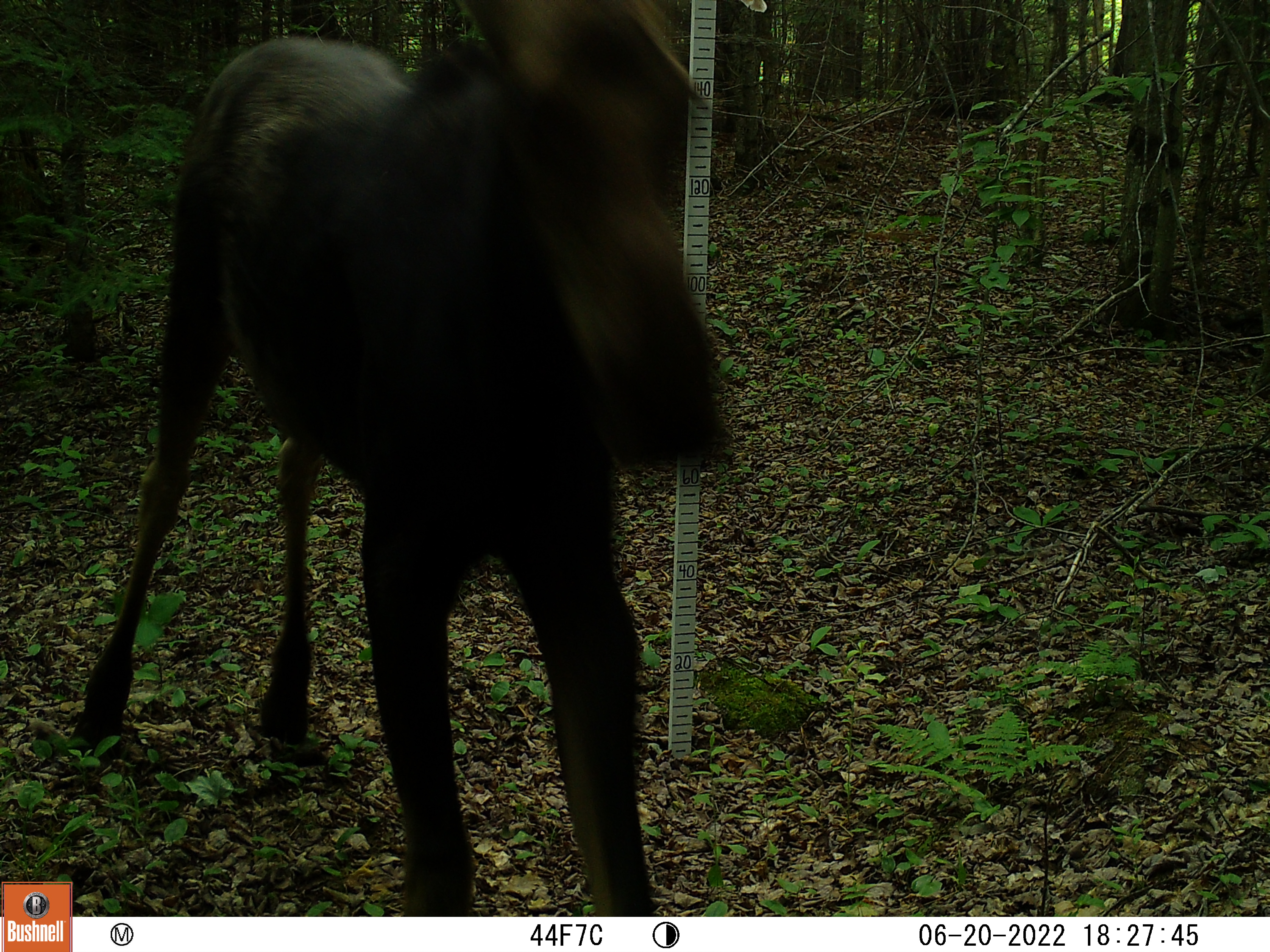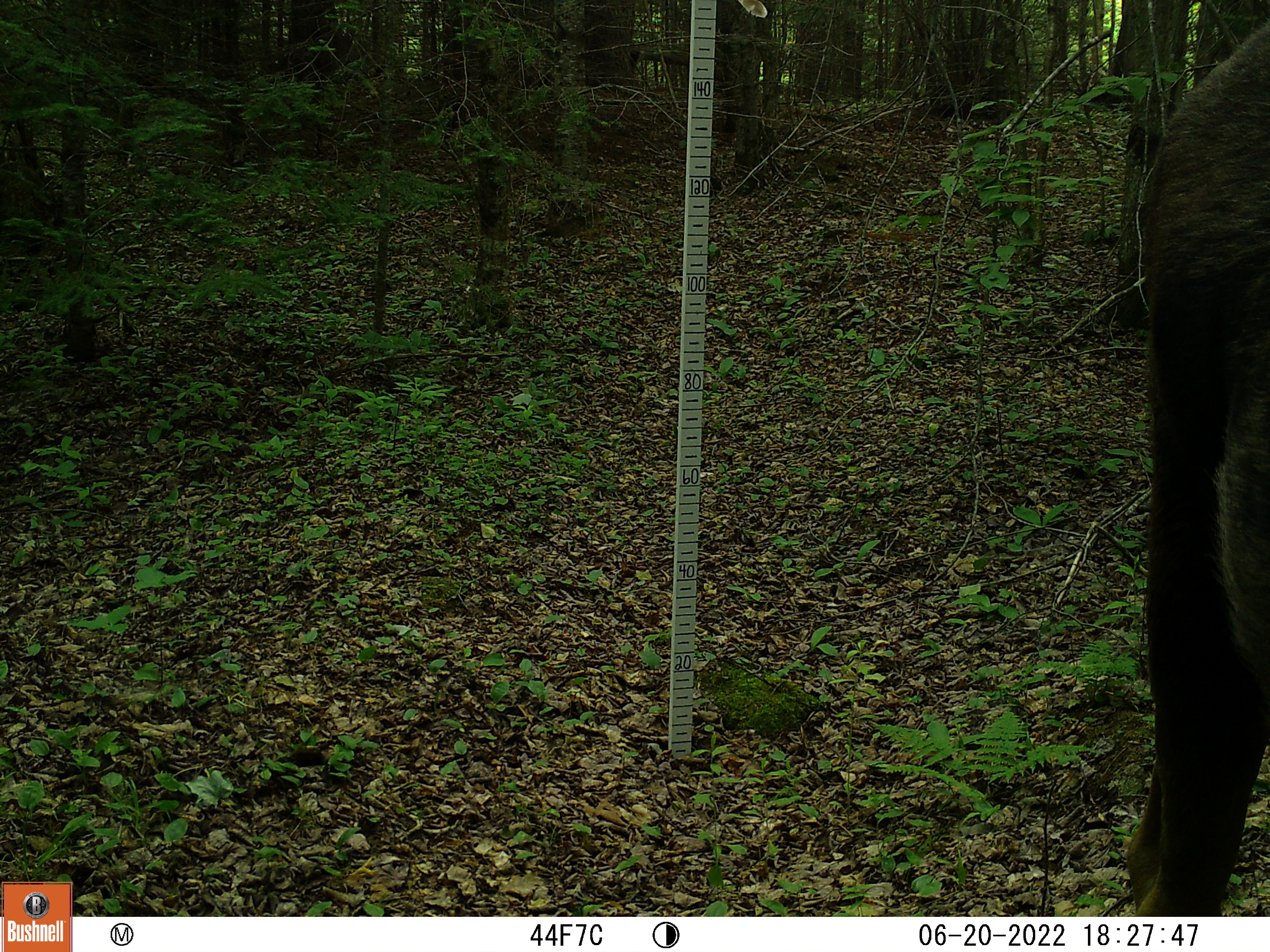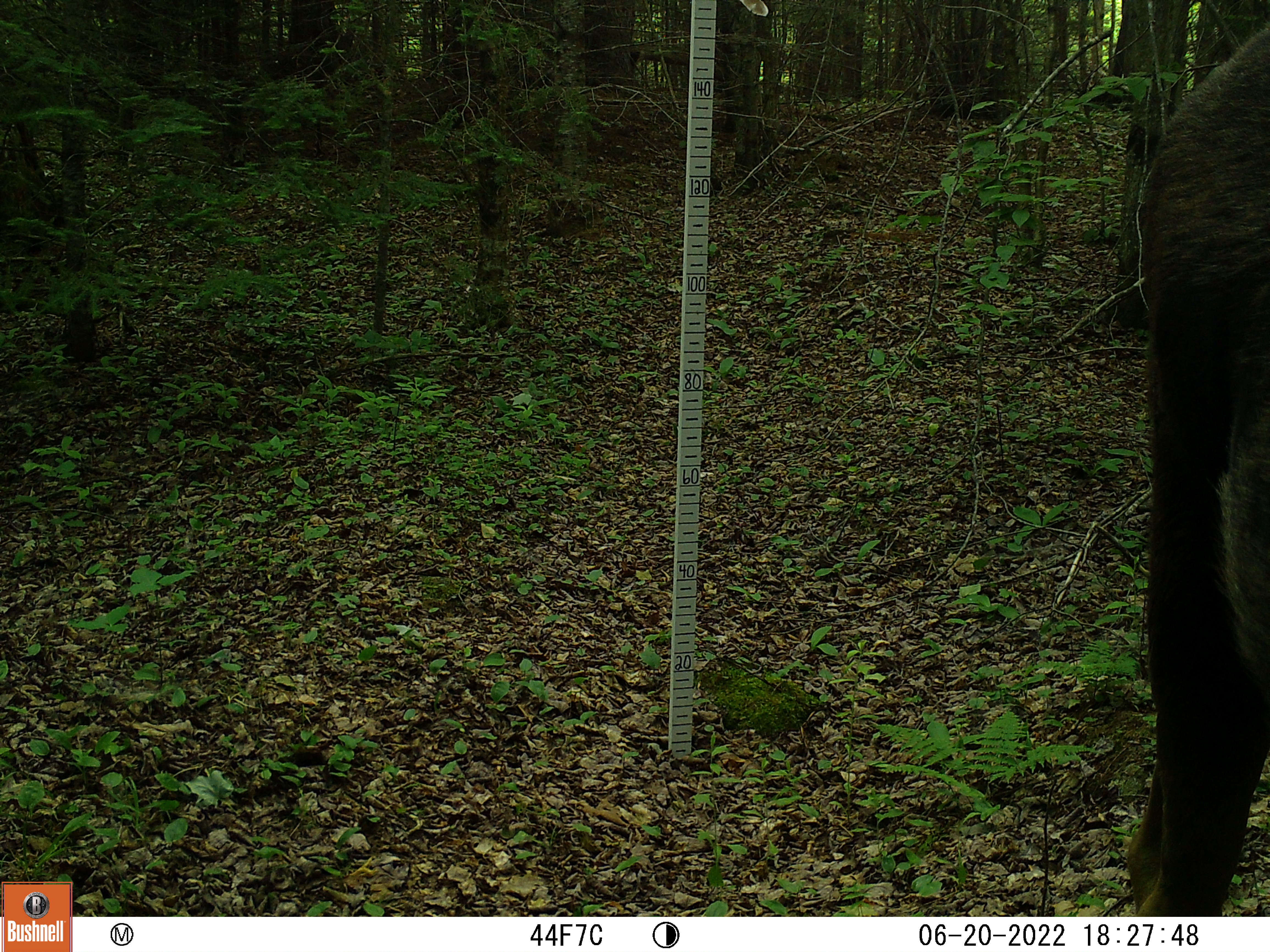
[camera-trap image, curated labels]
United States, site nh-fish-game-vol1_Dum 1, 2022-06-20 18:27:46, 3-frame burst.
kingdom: Animalia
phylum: Chordata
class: Mammalia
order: Artiodactyla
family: Cervidae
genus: Alces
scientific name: Alces alces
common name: moose